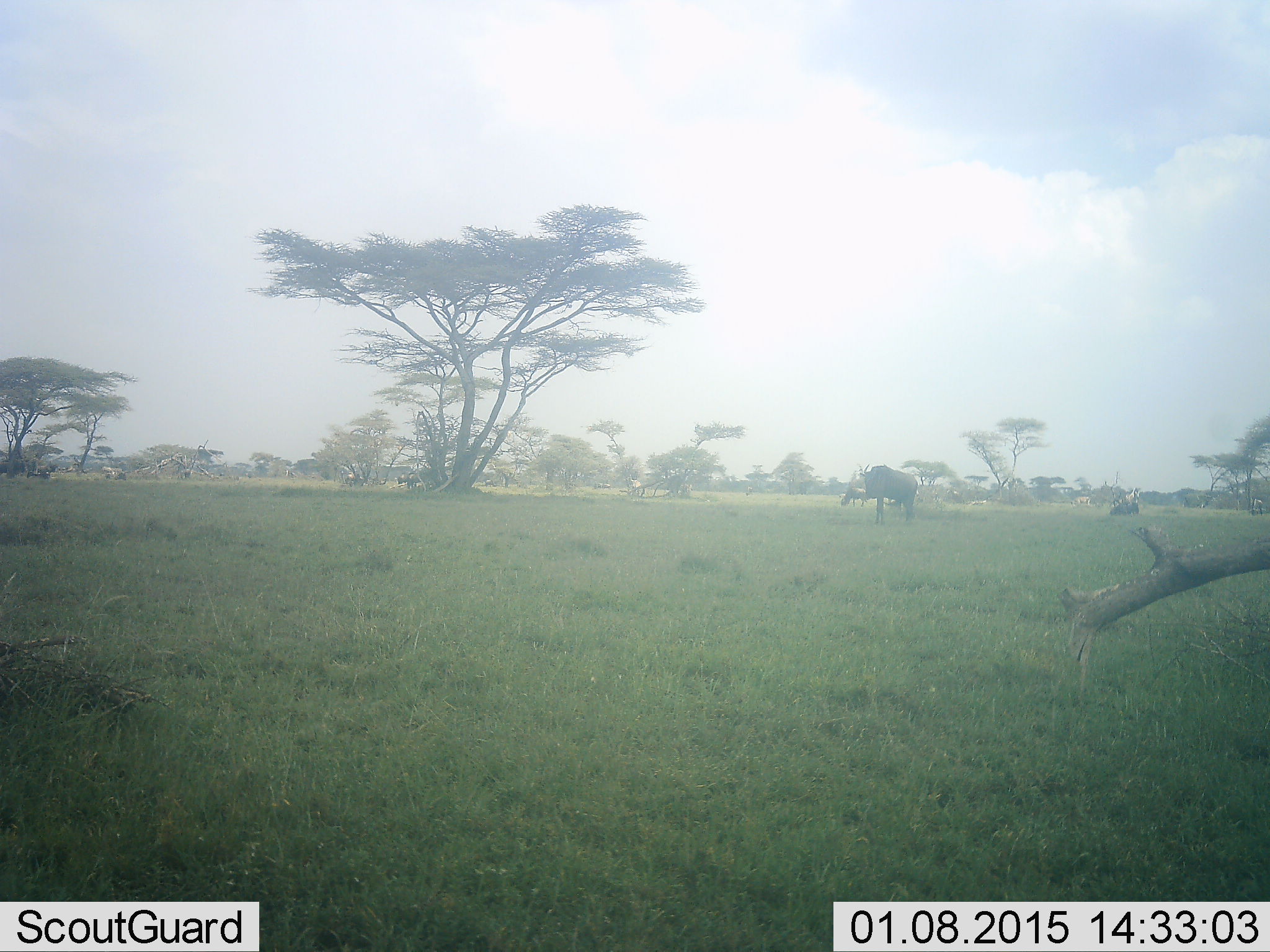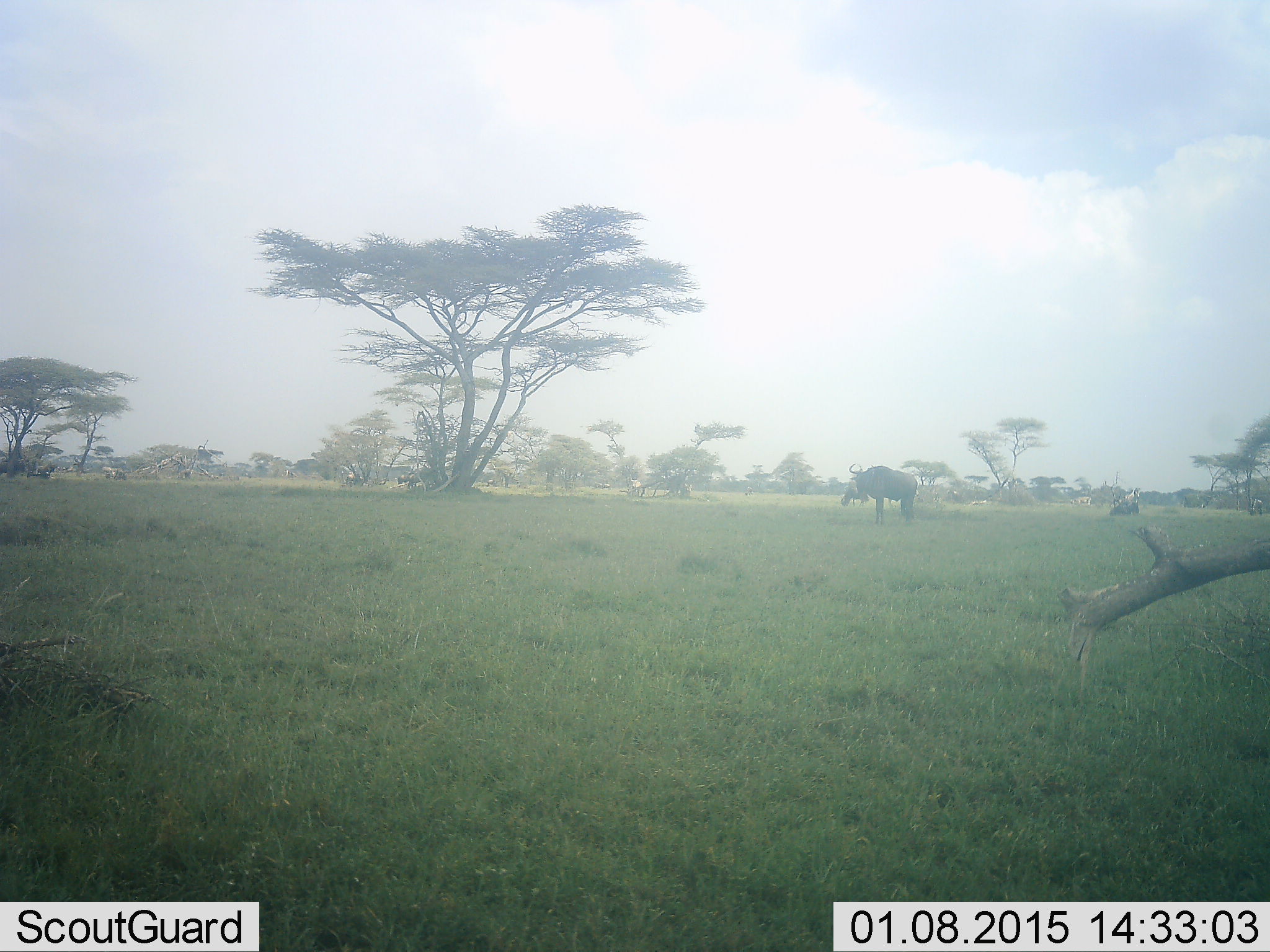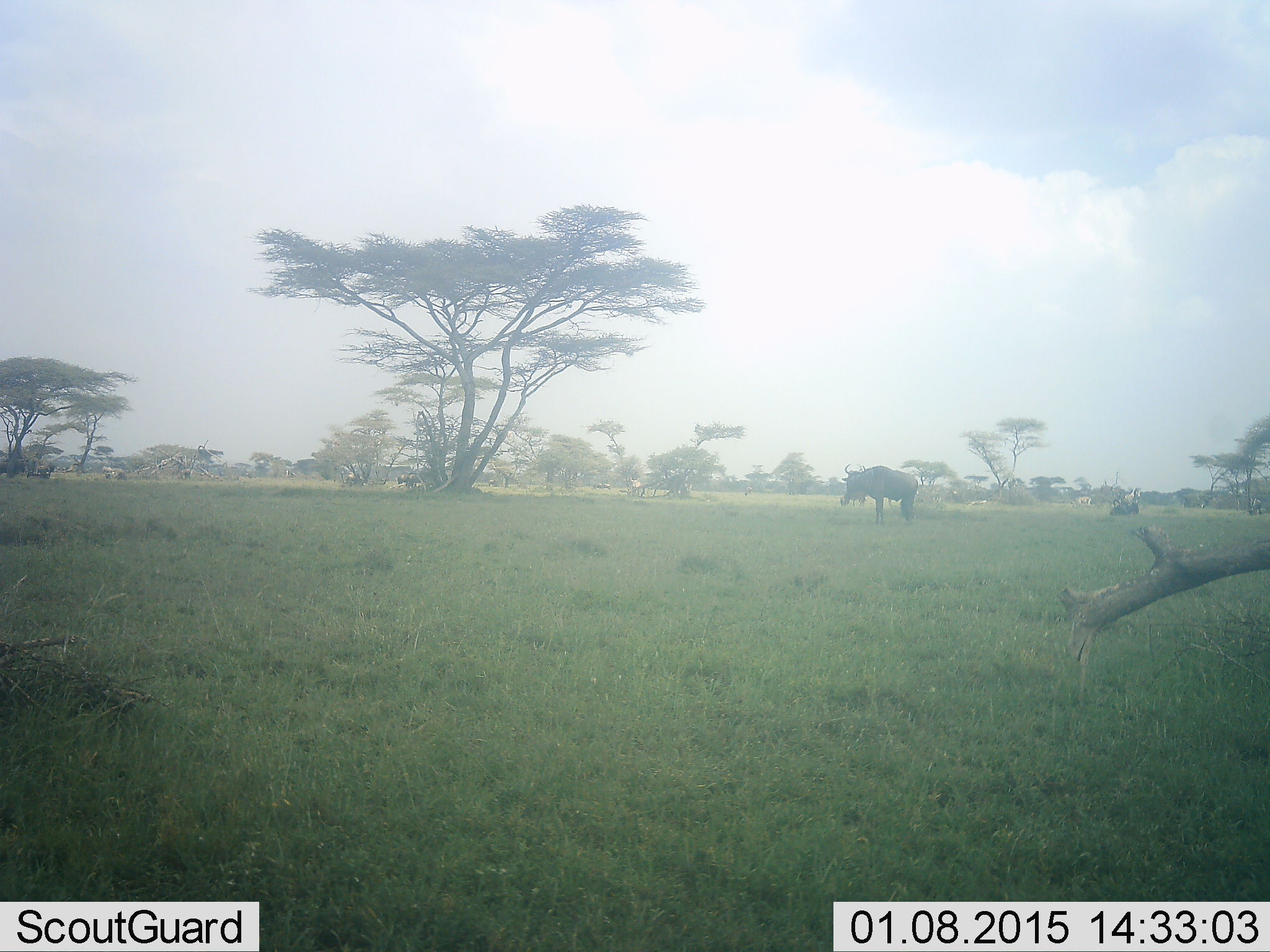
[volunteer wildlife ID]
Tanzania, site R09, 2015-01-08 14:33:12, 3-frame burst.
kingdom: Animalia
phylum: Chordata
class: Mammalia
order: Artiodactyla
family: Bovidae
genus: Connochaetes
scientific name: Connochaetes taurinus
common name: blue wildebeest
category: wildebeest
Wildebeest (blue wildebeest) (Connochaetes taurinus), count 1. Behavior (volunteer vote fractions): standing 90%, resting 10%, moving 0%, interacting 0%. Young present (vote fraction): 0%. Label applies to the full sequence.